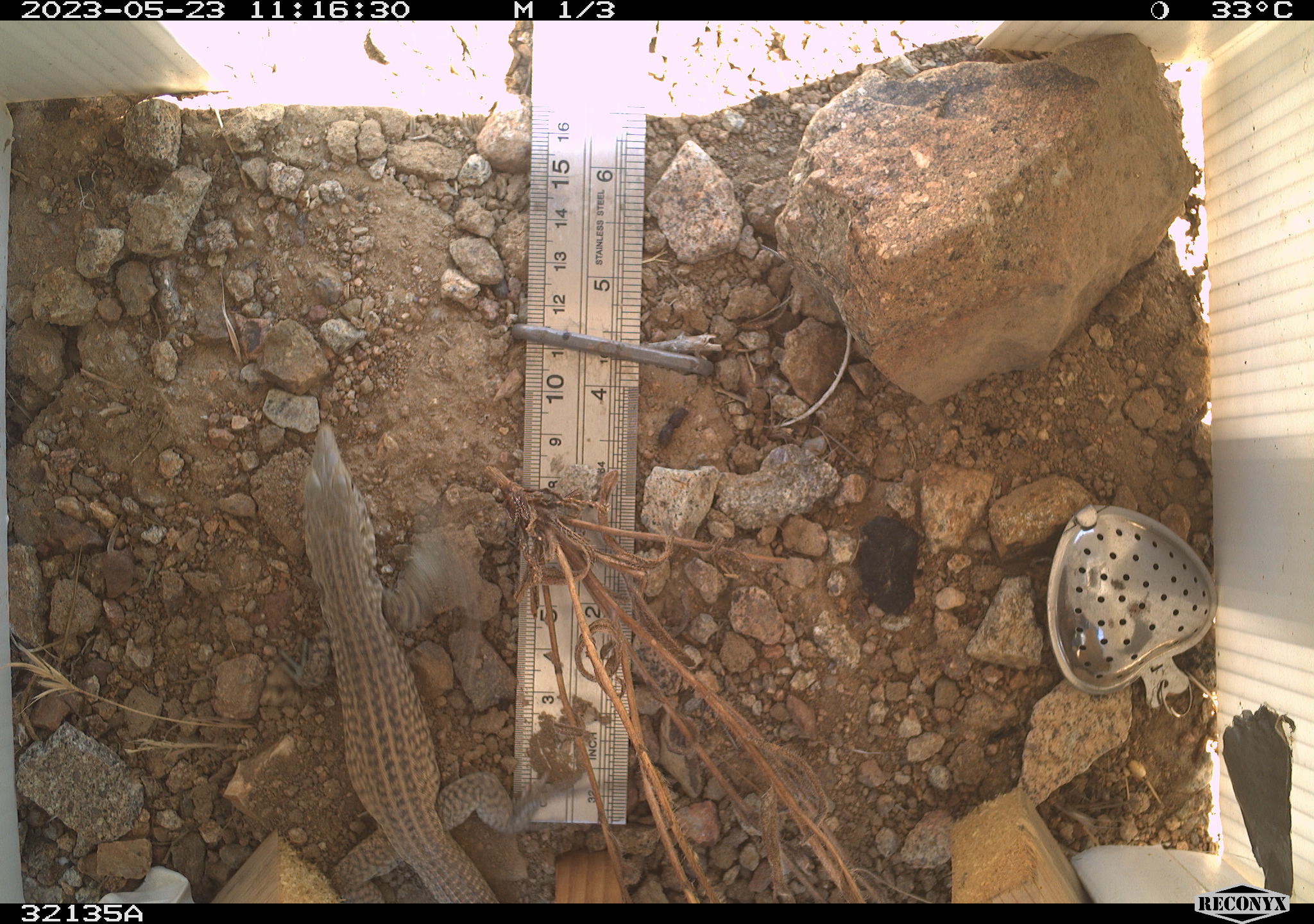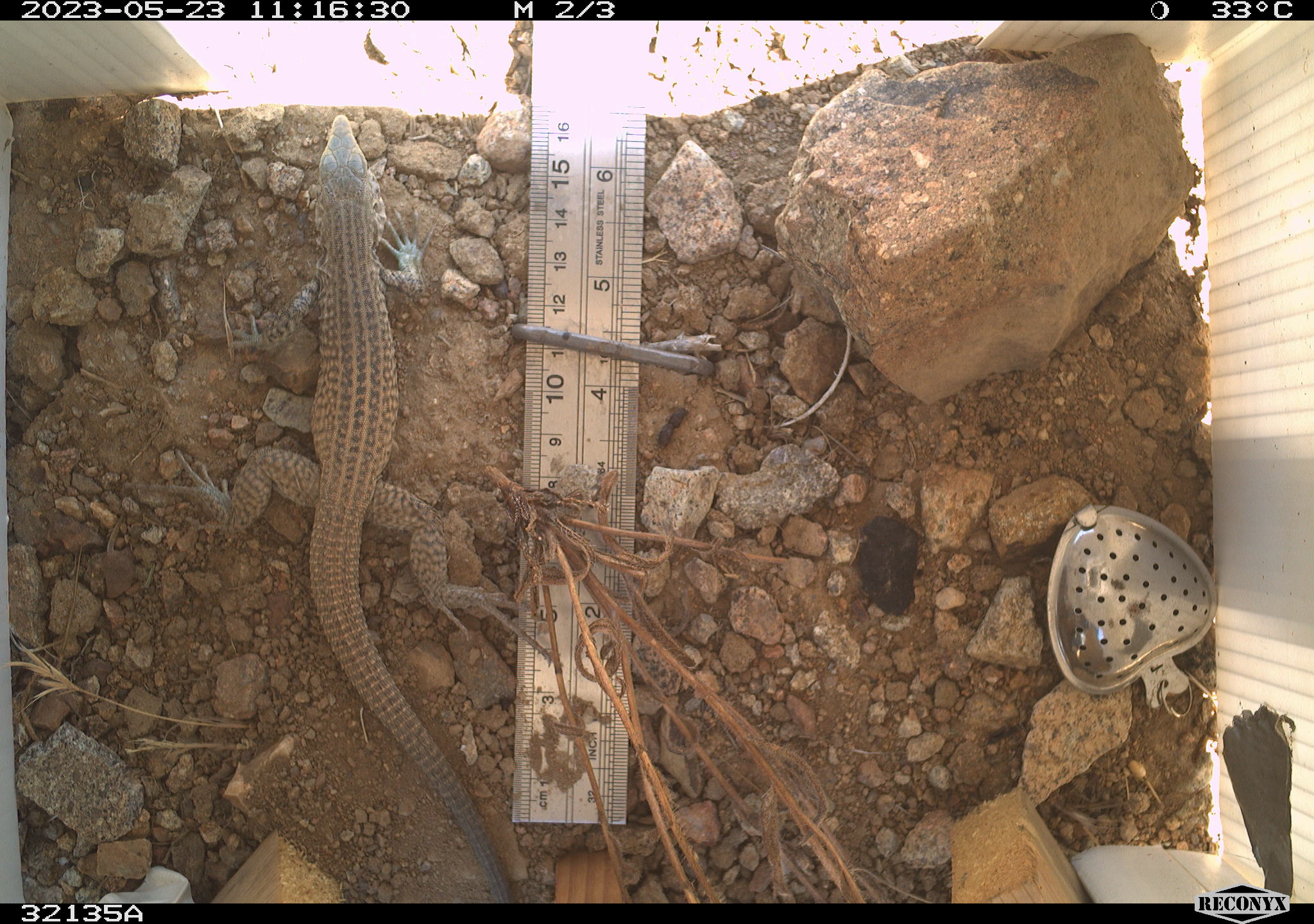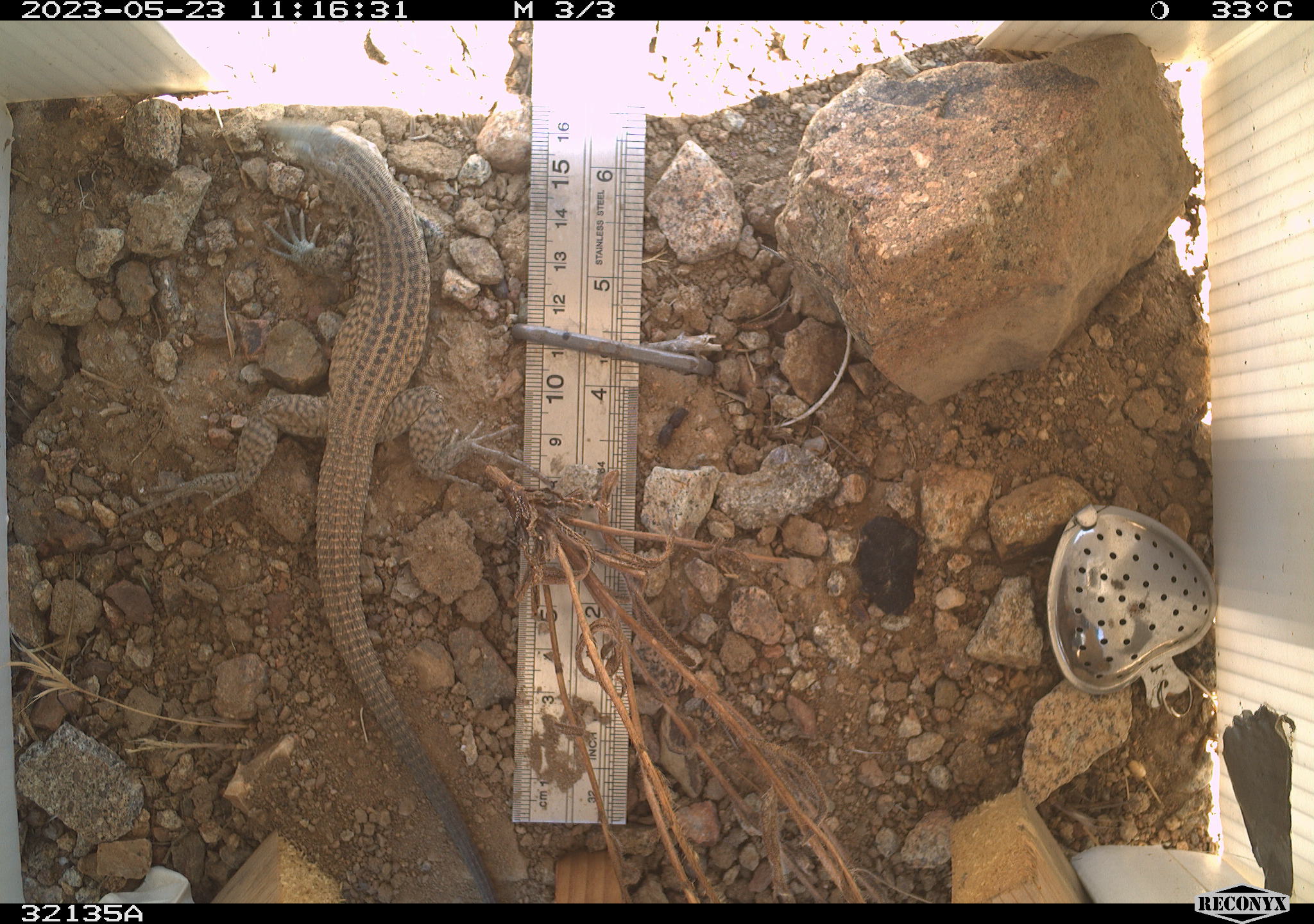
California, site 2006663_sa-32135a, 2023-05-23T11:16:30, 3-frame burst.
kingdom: Animalia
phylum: Chordata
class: Reptilia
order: Squamata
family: Teiidae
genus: Aspidoscelis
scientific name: Aspidoscelis tigris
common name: western whiptail